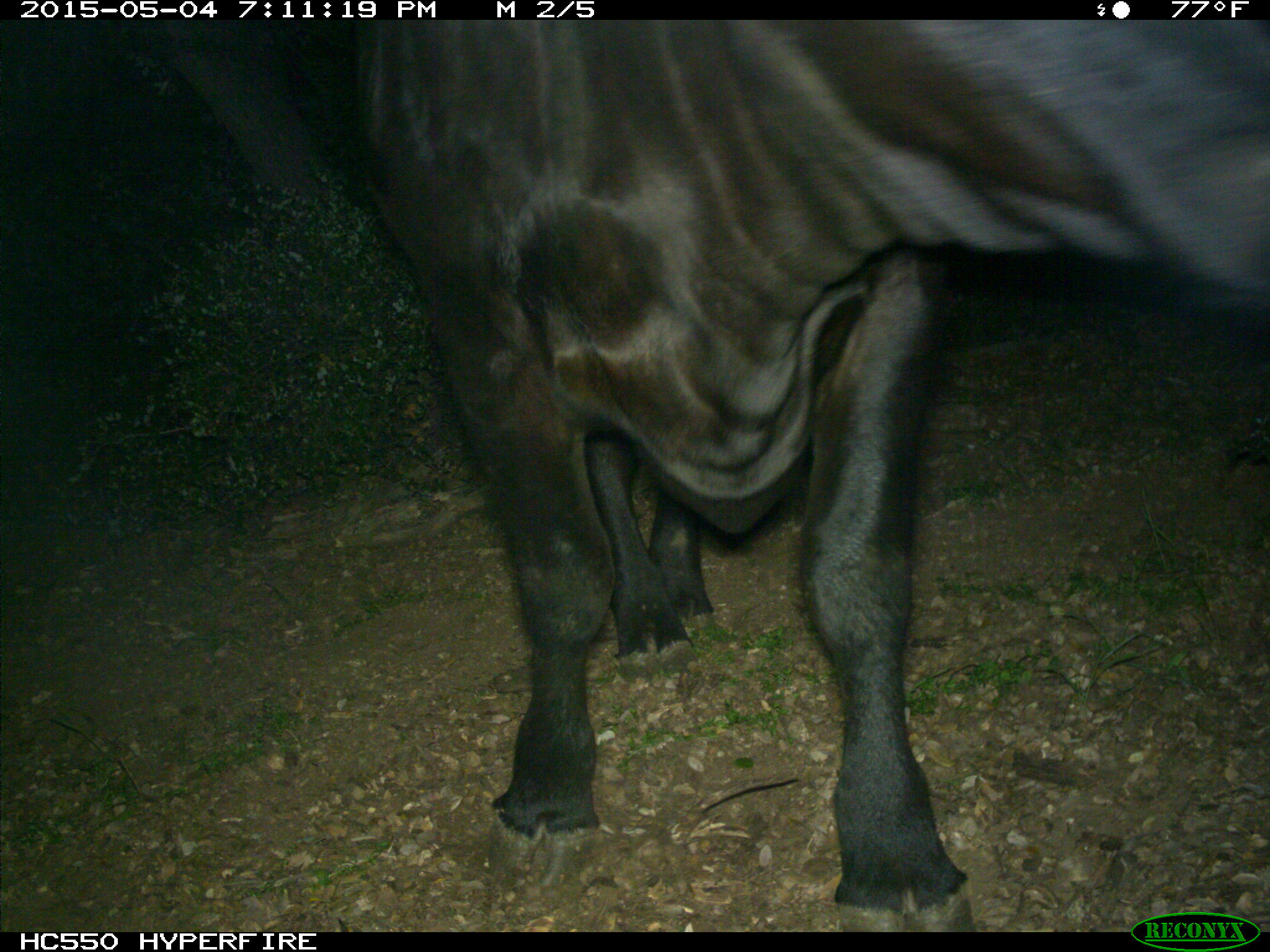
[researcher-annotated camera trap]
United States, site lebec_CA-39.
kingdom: Animalia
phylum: Chordata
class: Mammalia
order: Artiodactyla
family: Bovidae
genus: Bos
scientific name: Bos taurus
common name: domestic cow